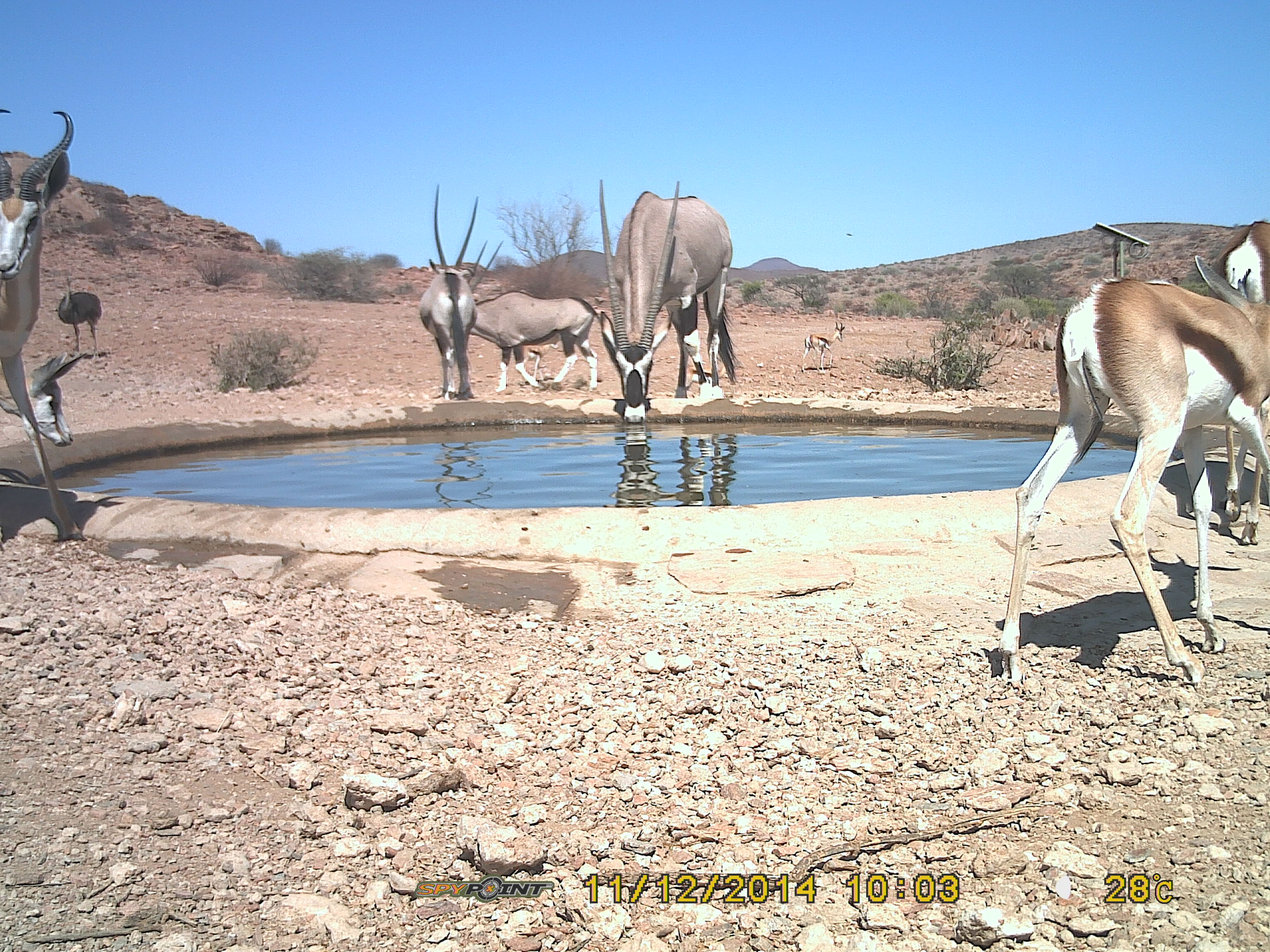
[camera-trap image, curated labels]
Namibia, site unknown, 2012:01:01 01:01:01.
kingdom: Animalia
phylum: Chordata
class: Mammalia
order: Artiodactyla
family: Bovidae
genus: Oryx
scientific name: Oryx gazella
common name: gemsbok